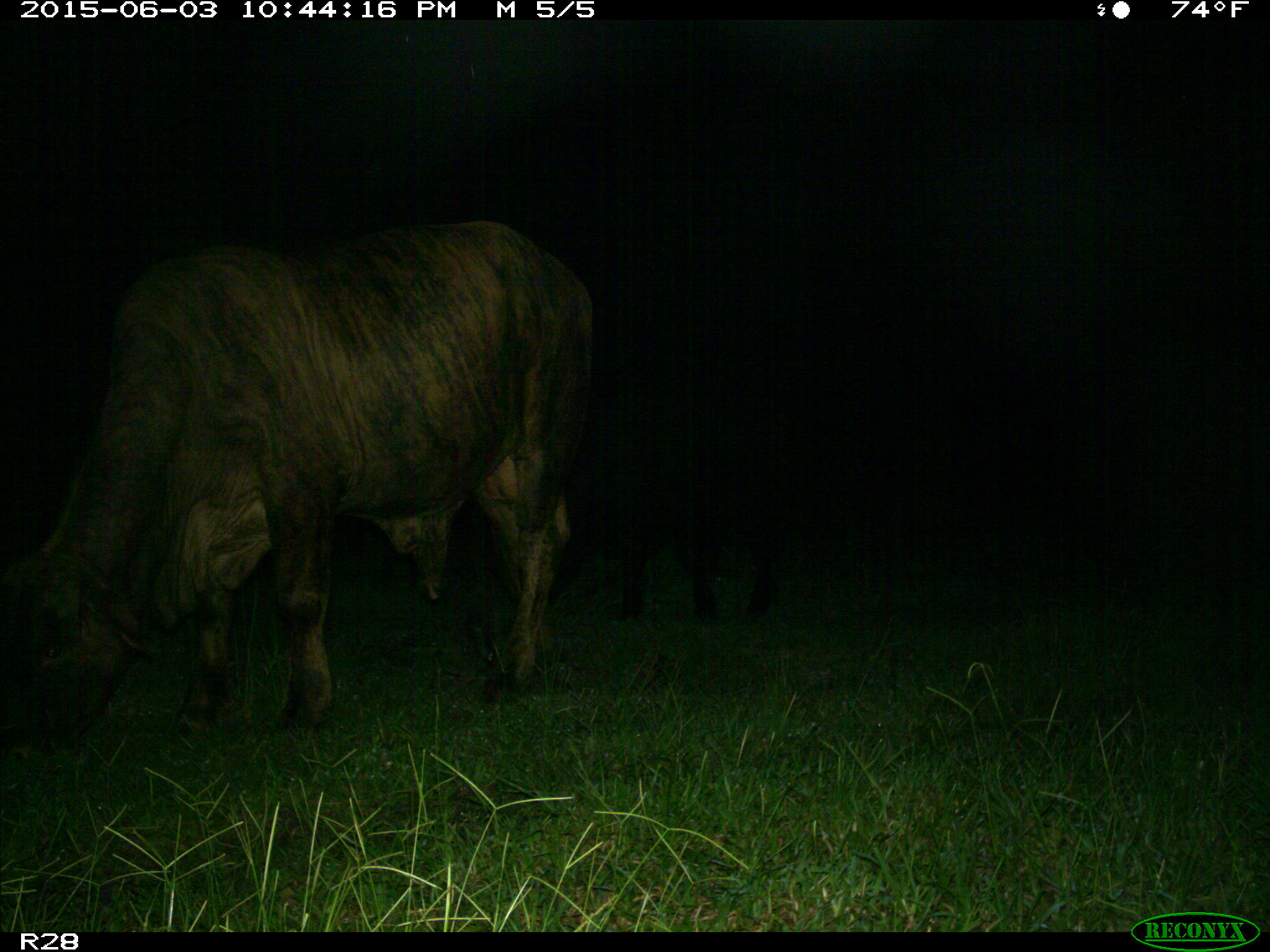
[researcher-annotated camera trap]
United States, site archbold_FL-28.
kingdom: Animalia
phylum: Chordata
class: Mammalia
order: Artiodactyla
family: Bovidae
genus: Bos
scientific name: Bos taurus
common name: domestic cow